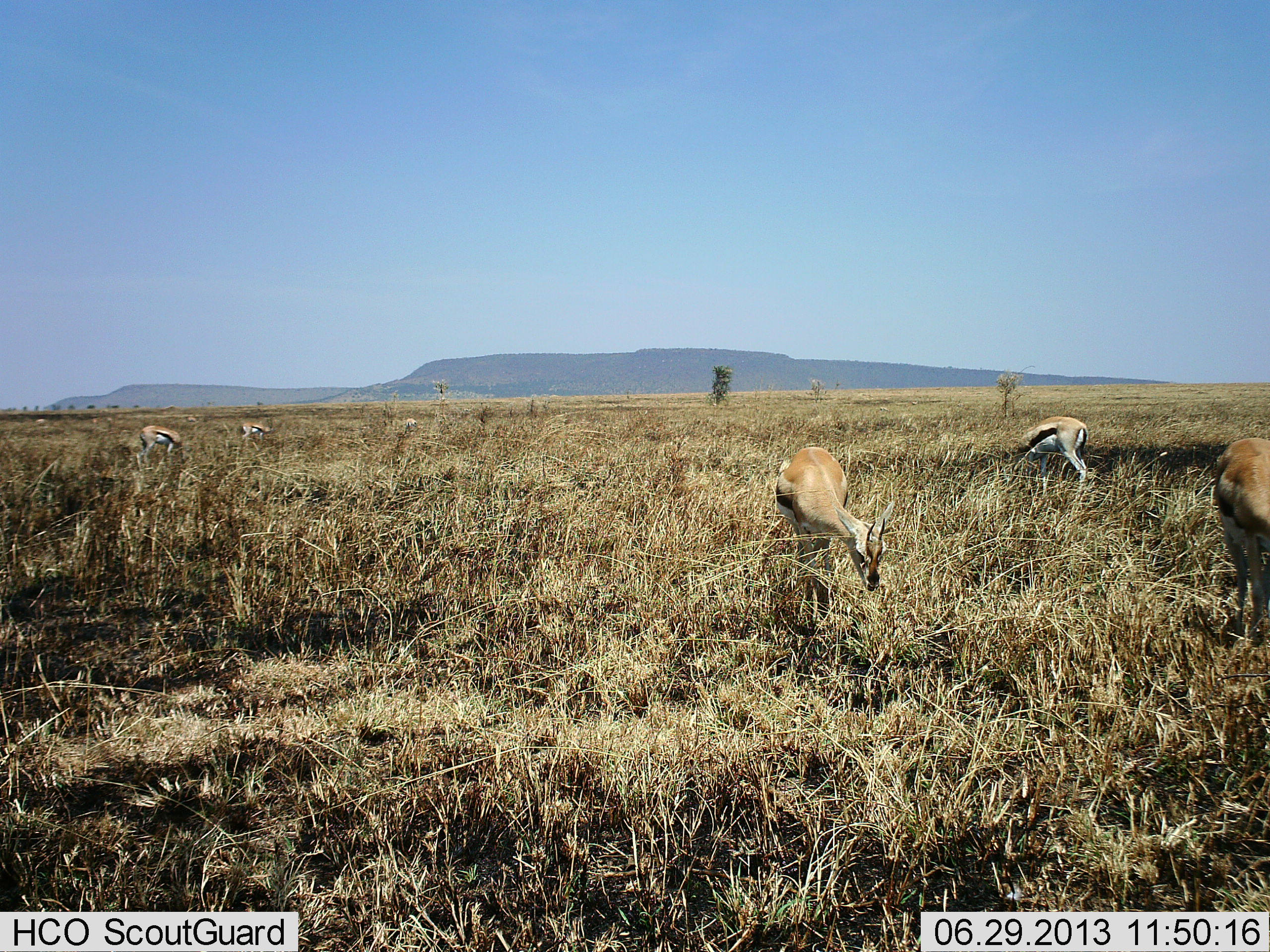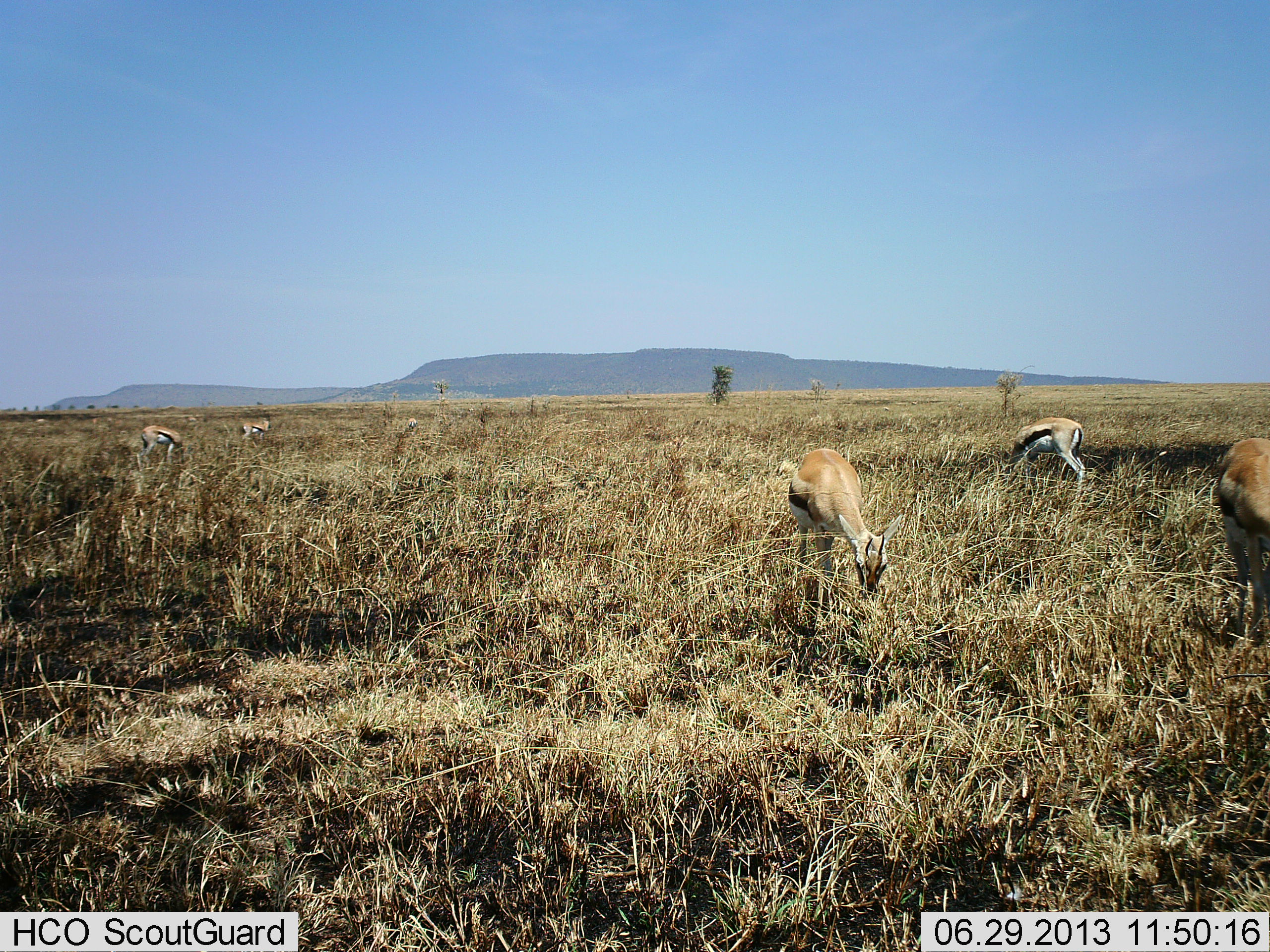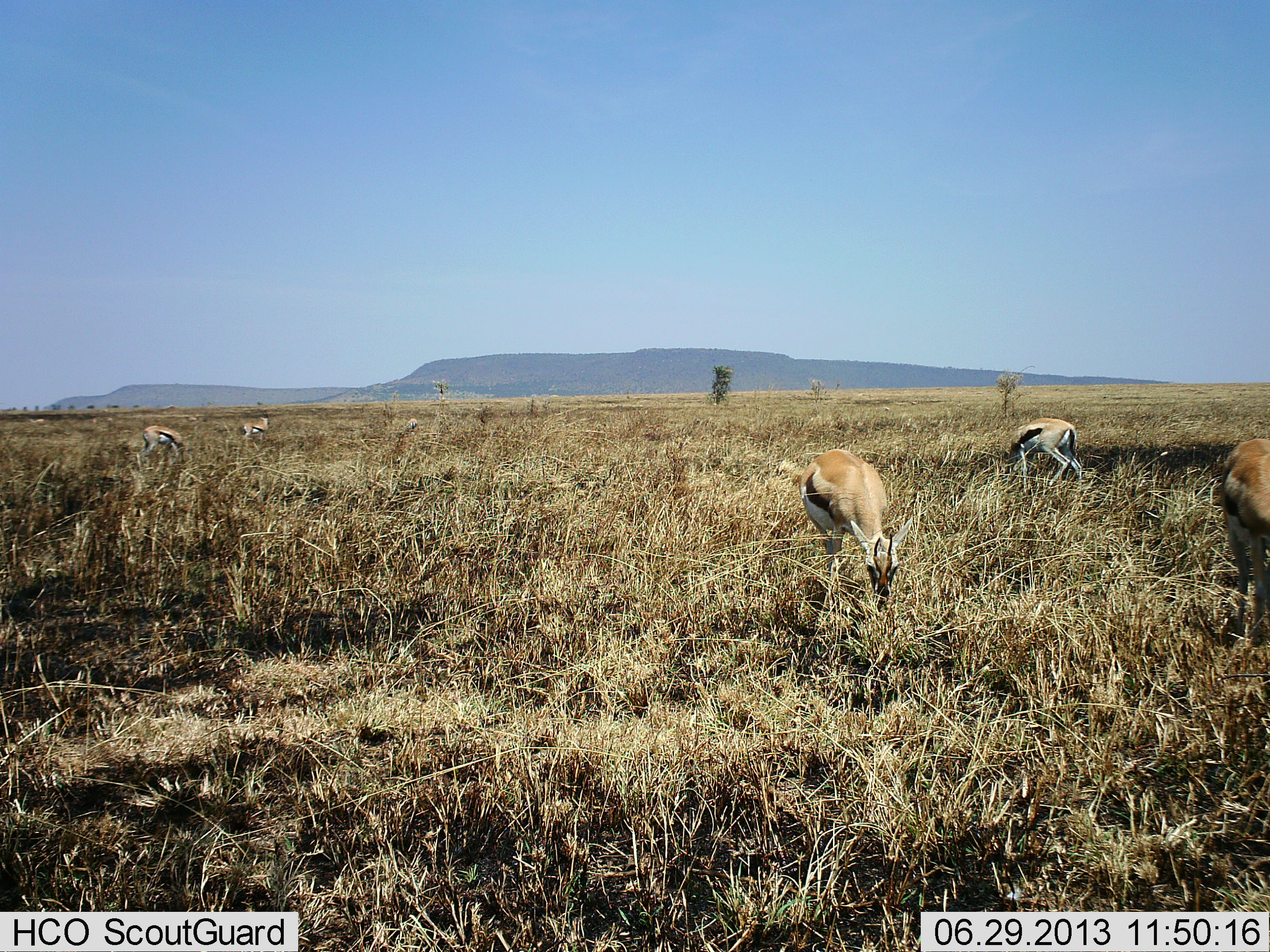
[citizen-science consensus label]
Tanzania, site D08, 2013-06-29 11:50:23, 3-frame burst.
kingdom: Animalia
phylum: Chordata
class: Mammalia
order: Artiodactyla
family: Bovidae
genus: Eudorcas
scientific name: Eudorcas thomsonii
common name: thomson's gazelle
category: gazellethomsons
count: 5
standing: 30%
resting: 10%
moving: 0%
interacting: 0%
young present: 0%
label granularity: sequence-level